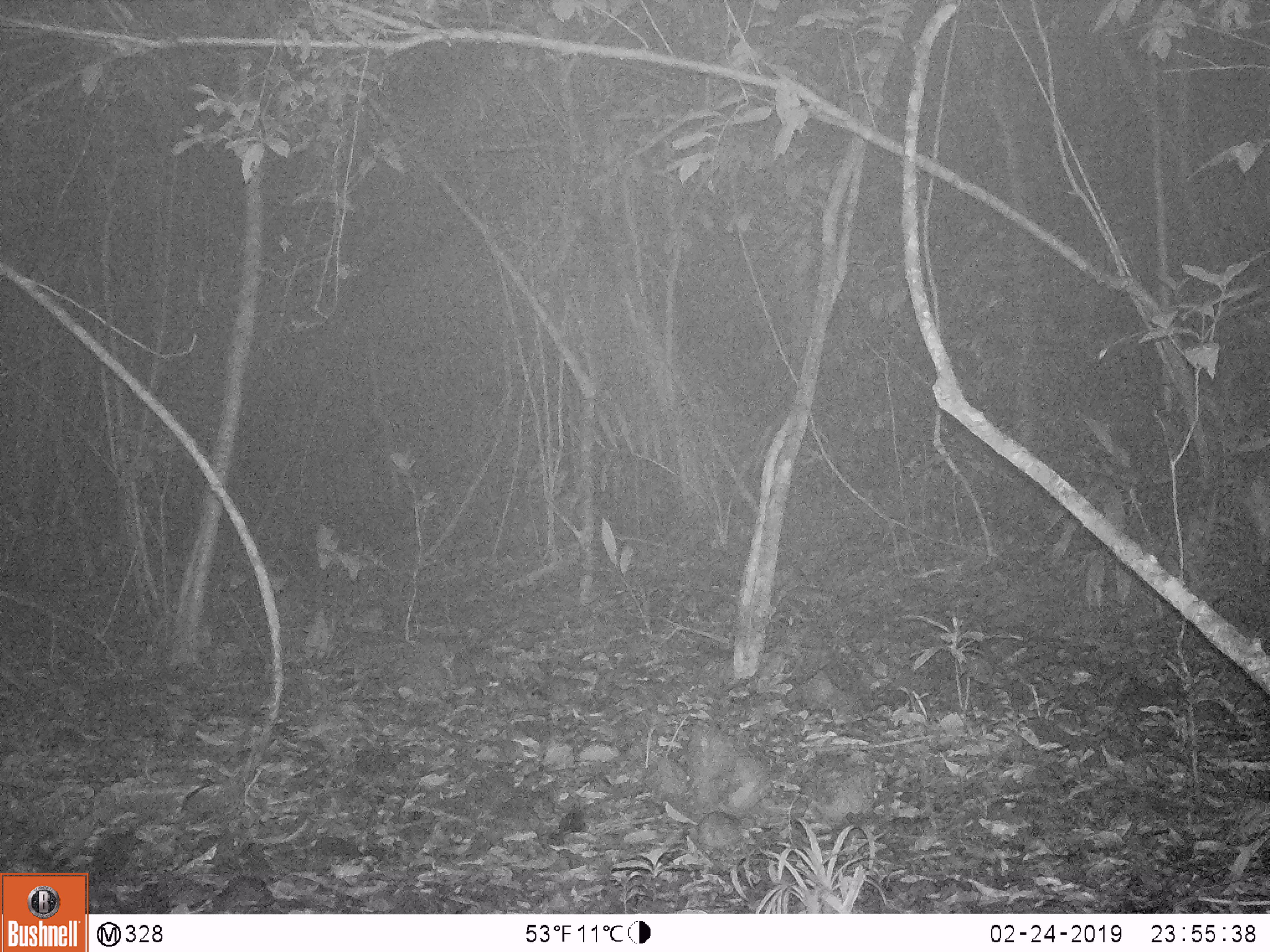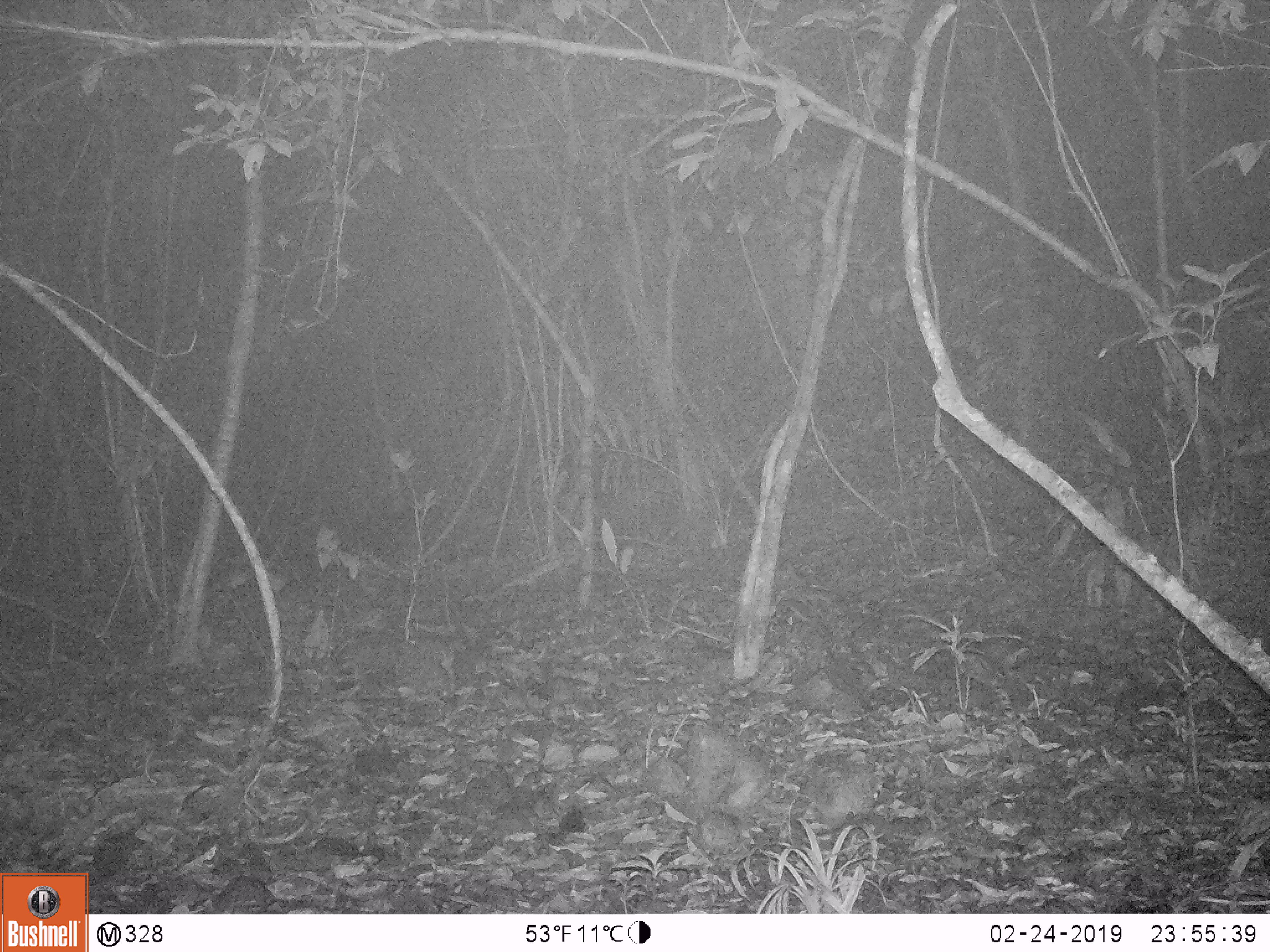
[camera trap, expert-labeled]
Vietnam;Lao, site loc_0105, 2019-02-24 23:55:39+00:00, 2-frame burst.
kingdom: Animalia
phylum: Chordata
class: Mammalia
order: Artiodactyla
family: Cervidae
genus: Muntiacus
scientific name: Muntiacus vuquangensis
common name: large-antlered muntjac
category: large antlered muntjac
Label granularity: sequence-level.